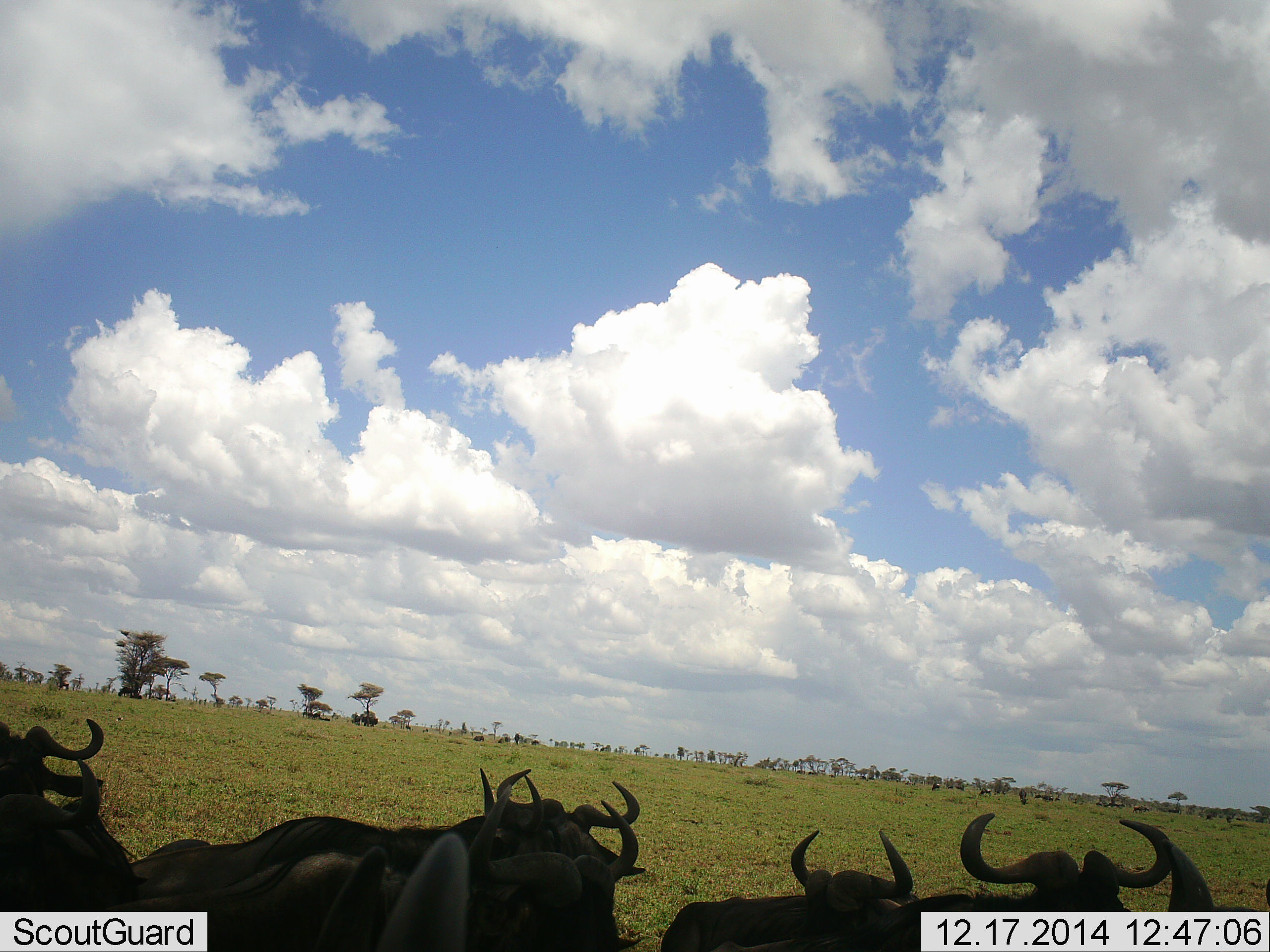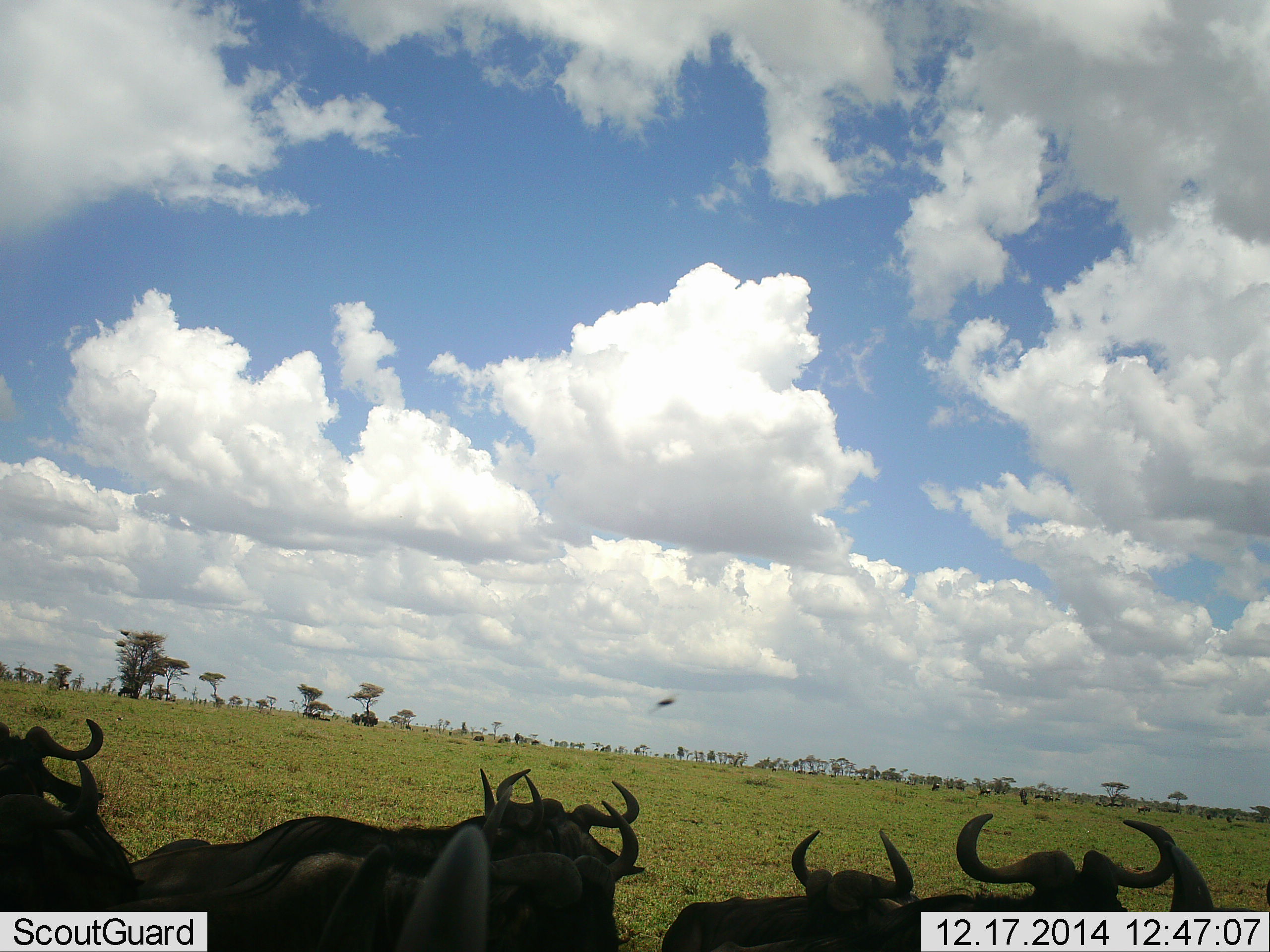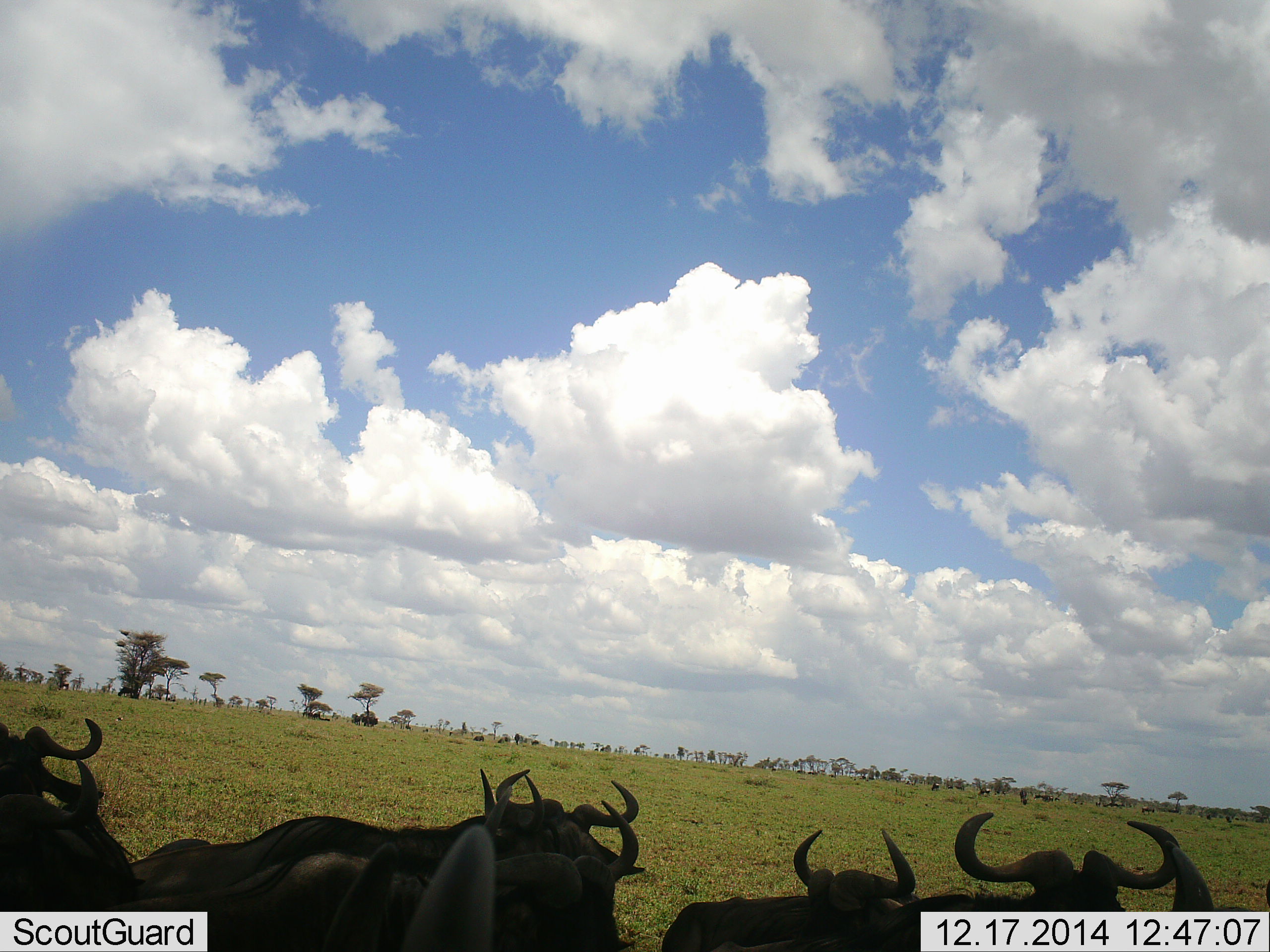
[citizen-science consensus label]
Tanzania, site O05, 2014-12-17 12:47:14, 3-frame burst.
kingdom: Animalia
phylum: Chordata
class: Mammalia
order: Artiodactyla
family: Bovidae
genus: Connochaetes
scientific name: Connochaetes taurinus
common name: blue wildebeest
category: wildebeest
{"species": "wildebeest (blue wildebeest) (Connochaetes taurinus)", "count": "8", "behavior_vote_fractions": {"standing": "50%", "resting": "50%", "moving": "25%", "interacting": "0%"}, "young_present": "0%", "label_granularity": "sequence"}